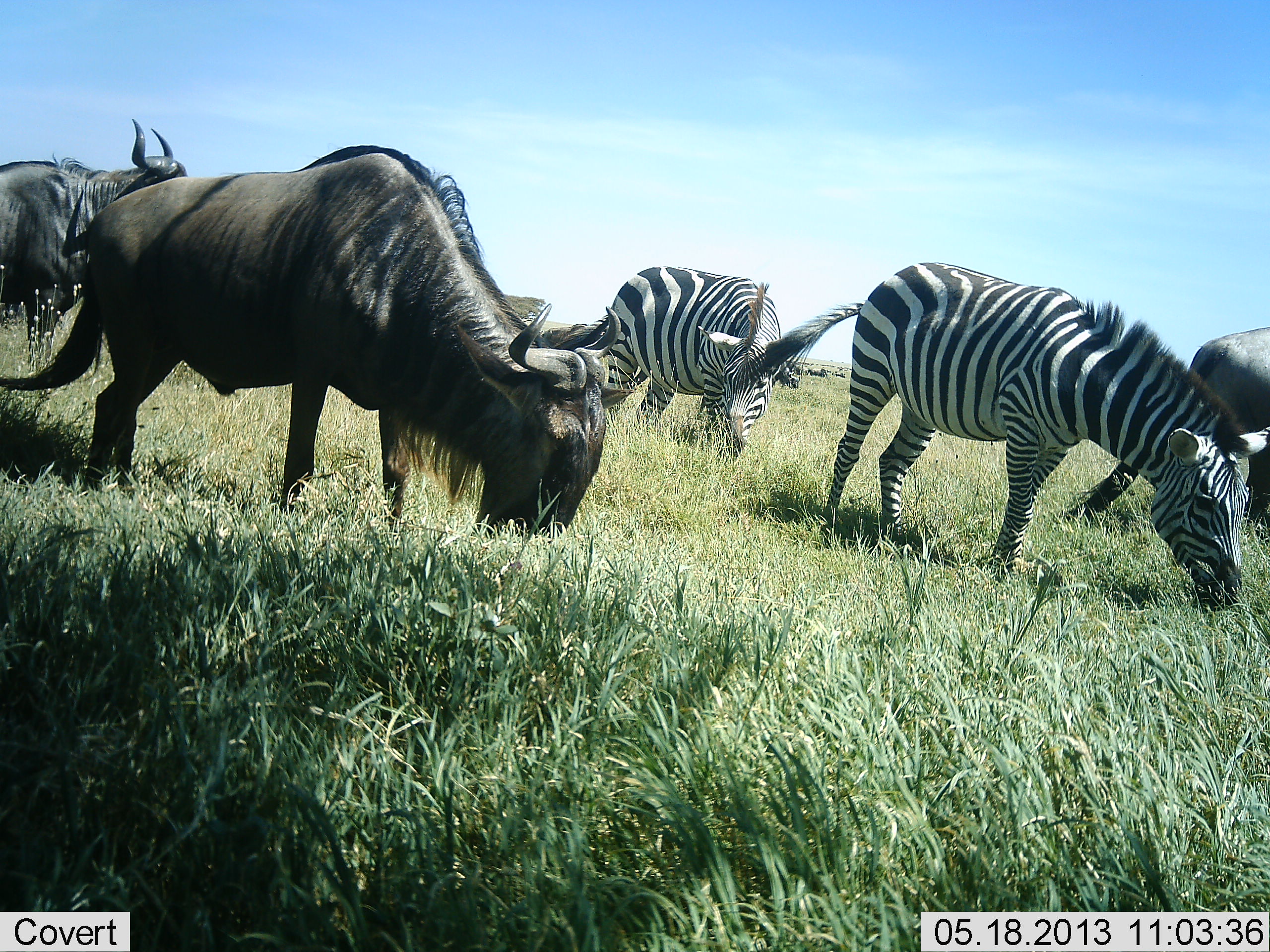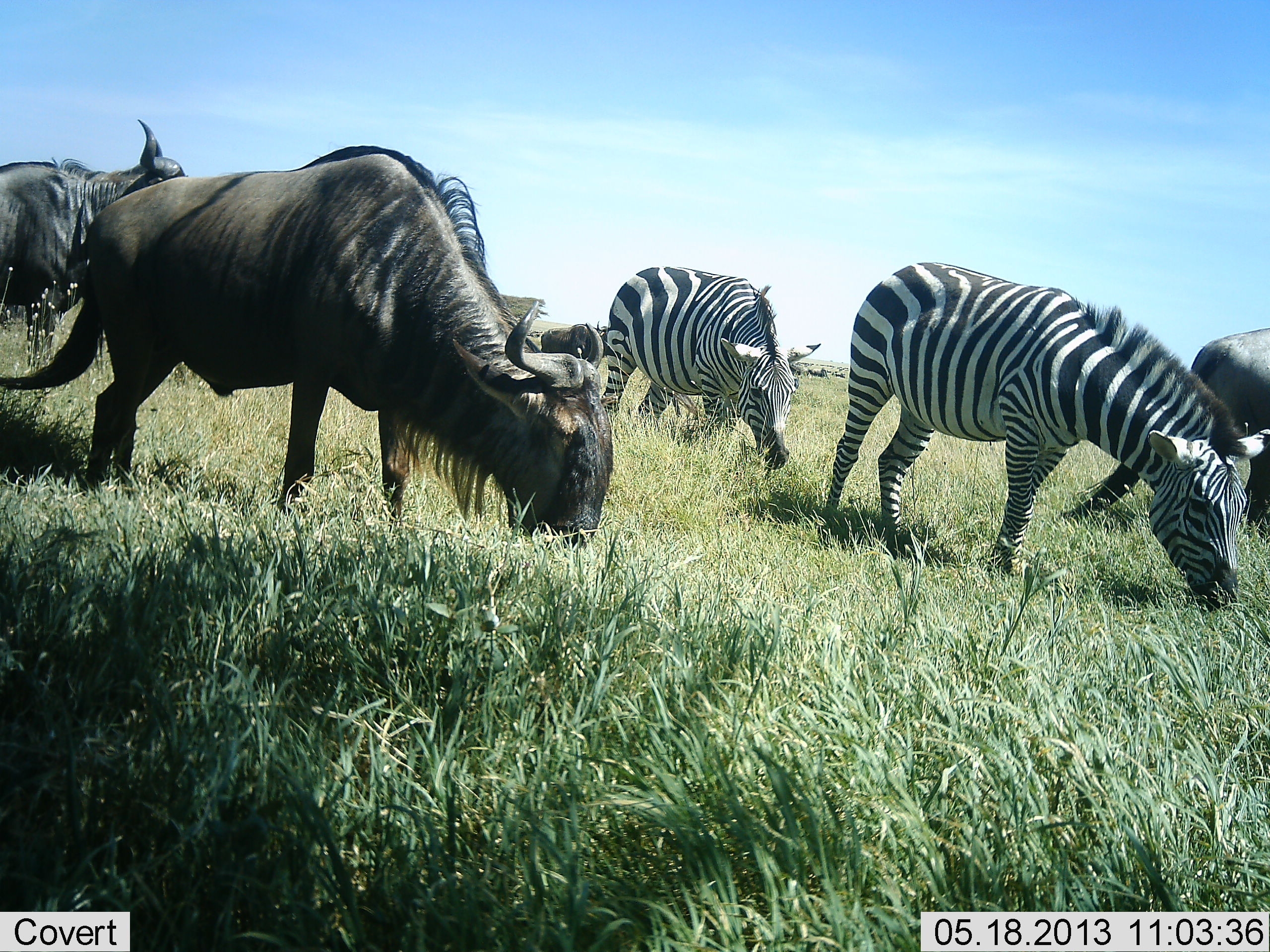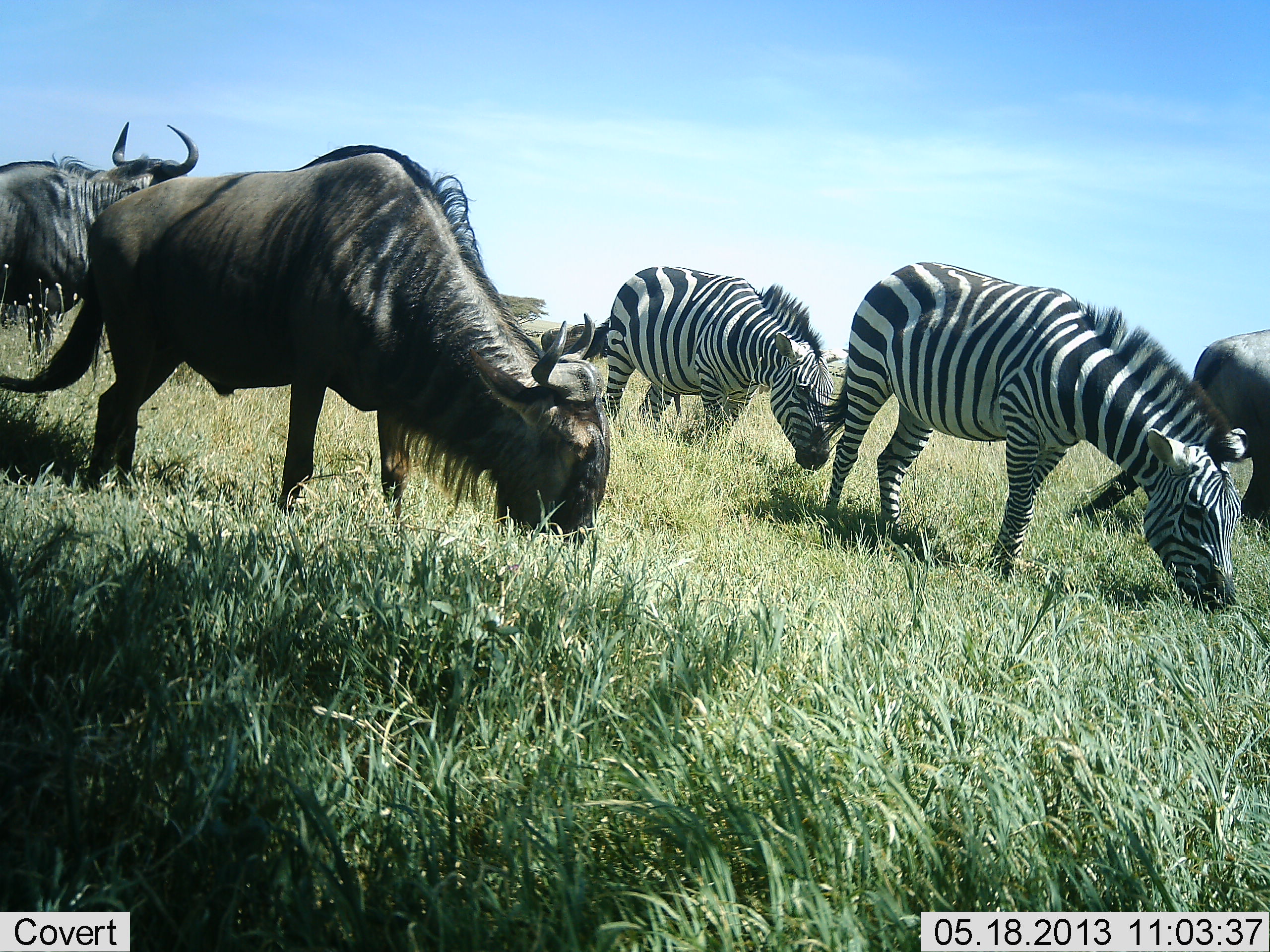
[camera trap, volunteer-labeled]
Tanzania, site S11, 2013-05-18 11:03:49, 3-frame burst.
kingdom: Animalia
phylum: Chordata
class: Mammalia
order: Artiodactyla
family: Bovidae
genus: Connochaetes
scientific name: Connochaetes taurinus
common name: blue wildebeest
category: wildebeest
Wildebeest (blue wildebeest) (Connochaetes taurinus), count 4. Behavior (volunteer vote fractions): standing 18%, resting 0%, moving 18%, interacting 0%. Young present (vote fraction): 0%. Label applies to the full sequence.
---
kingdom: Animalia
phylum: Chordata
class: Mammalia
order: Perissodactyla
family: Equidae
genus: Equus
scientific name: Equus quagga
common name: plains zebra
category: zebra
Zebra (plains zebra) (Equus quagga), count 2. Behavior (volunteer vote fractions): standing 11%, resting 5%, moving 11%, interacting 5%. Young present (vote fraction): 5%. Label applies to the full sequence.